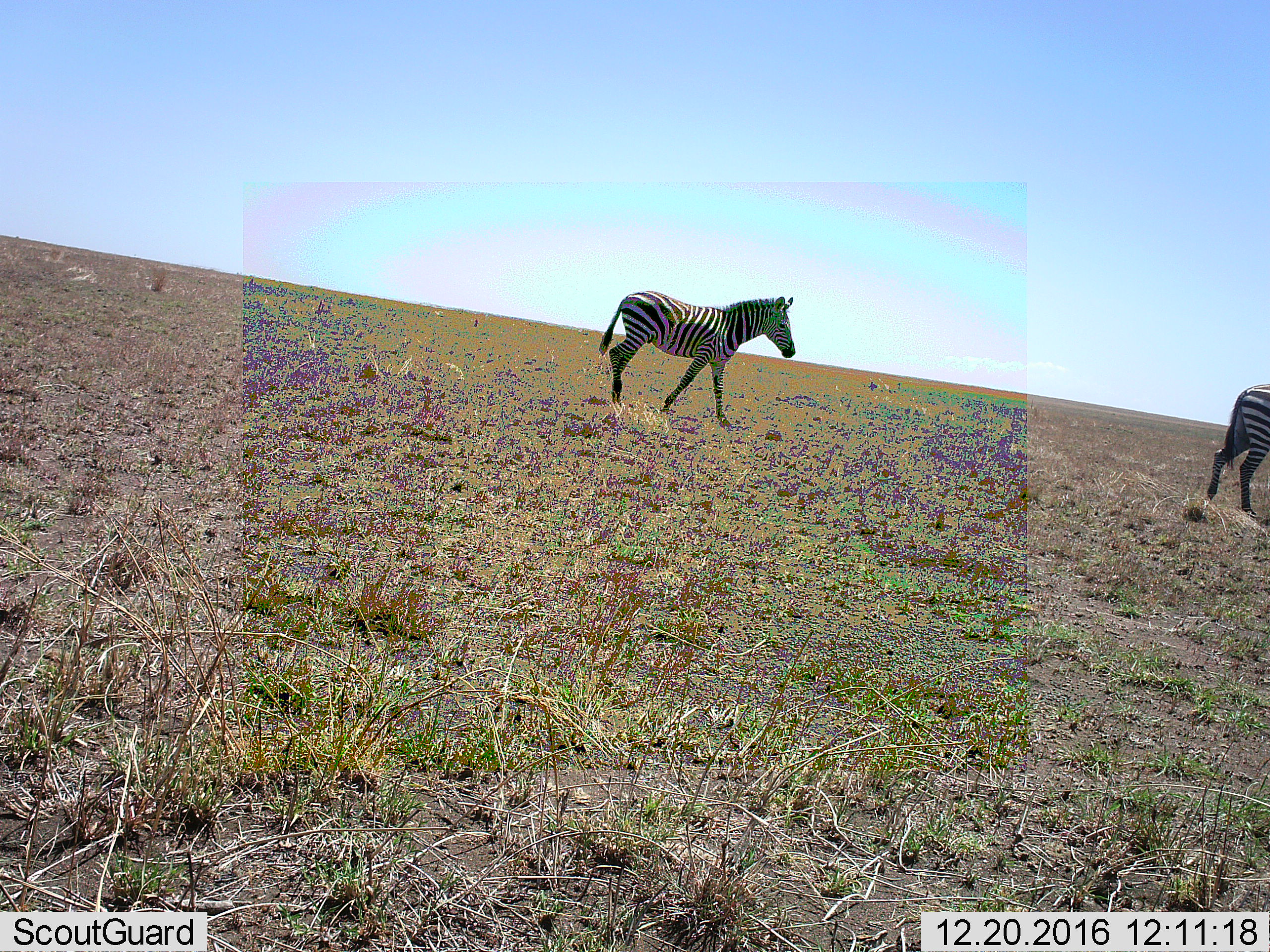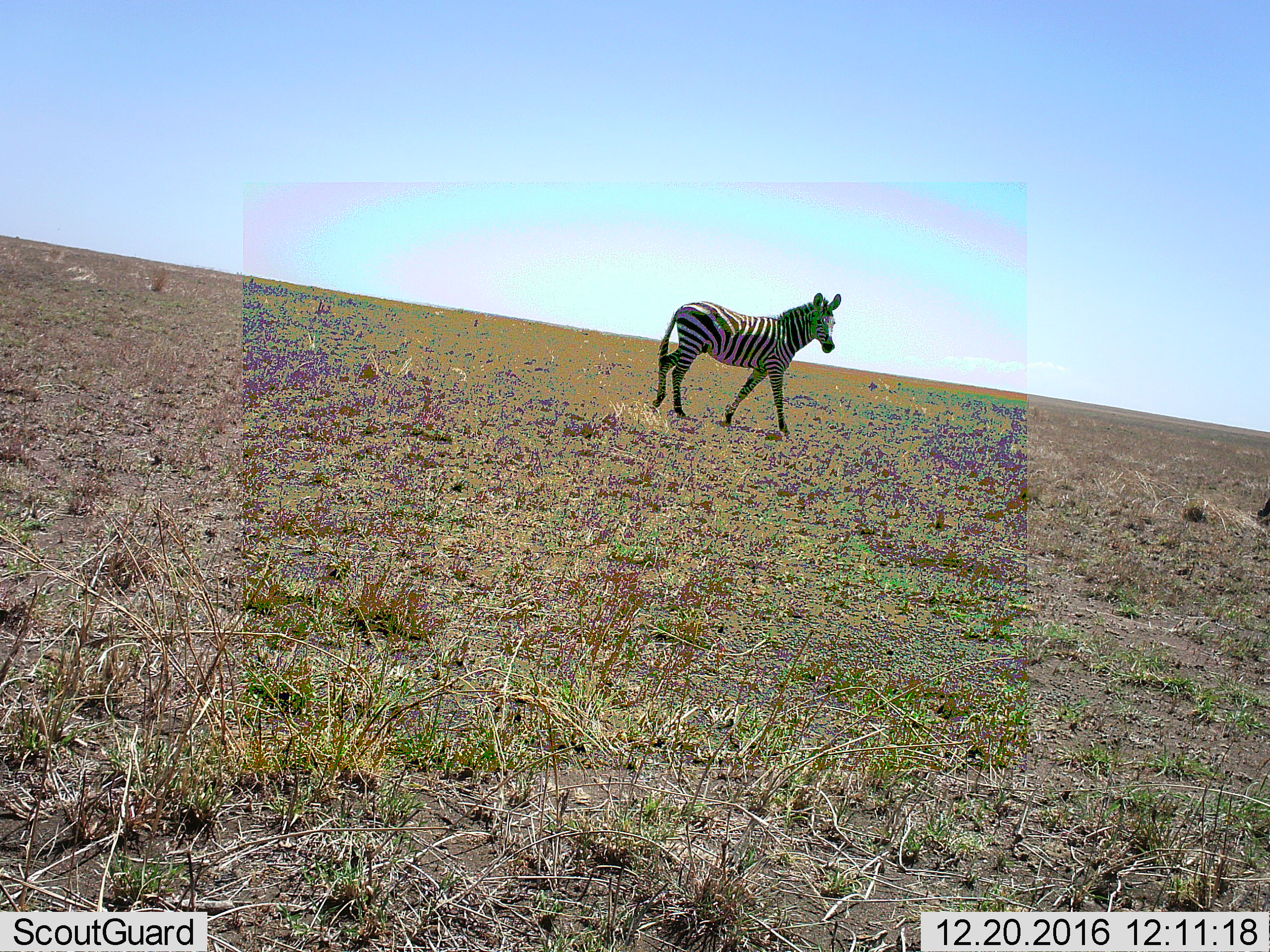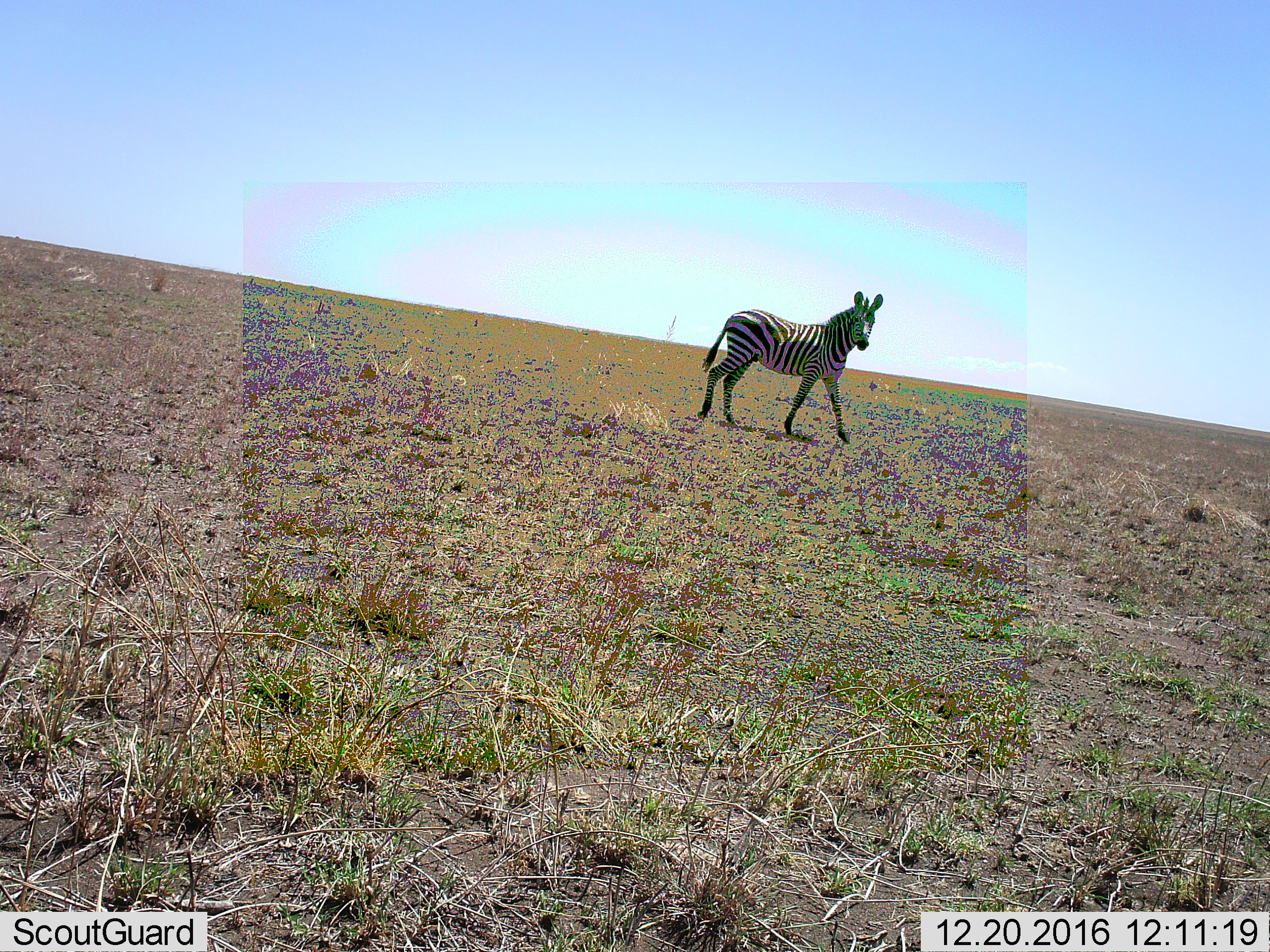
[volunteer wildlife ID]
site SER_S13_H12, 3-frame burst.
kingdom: Animalia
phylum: Chordata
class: Mammalia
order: Perissodactyla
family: Equidae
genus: Equus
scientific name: Equus quagga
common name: plains zebra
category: zebraplains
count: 2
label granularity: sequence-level